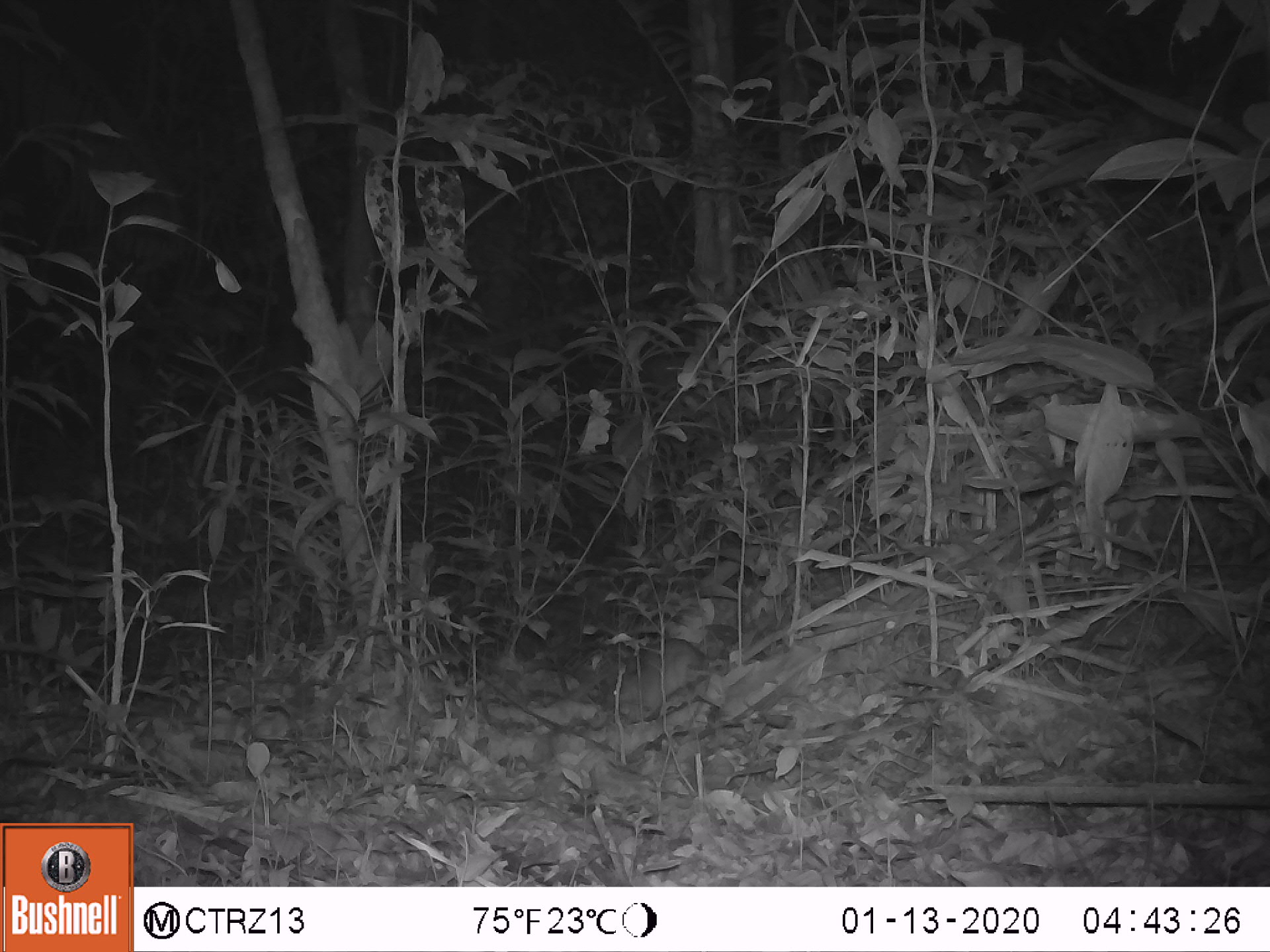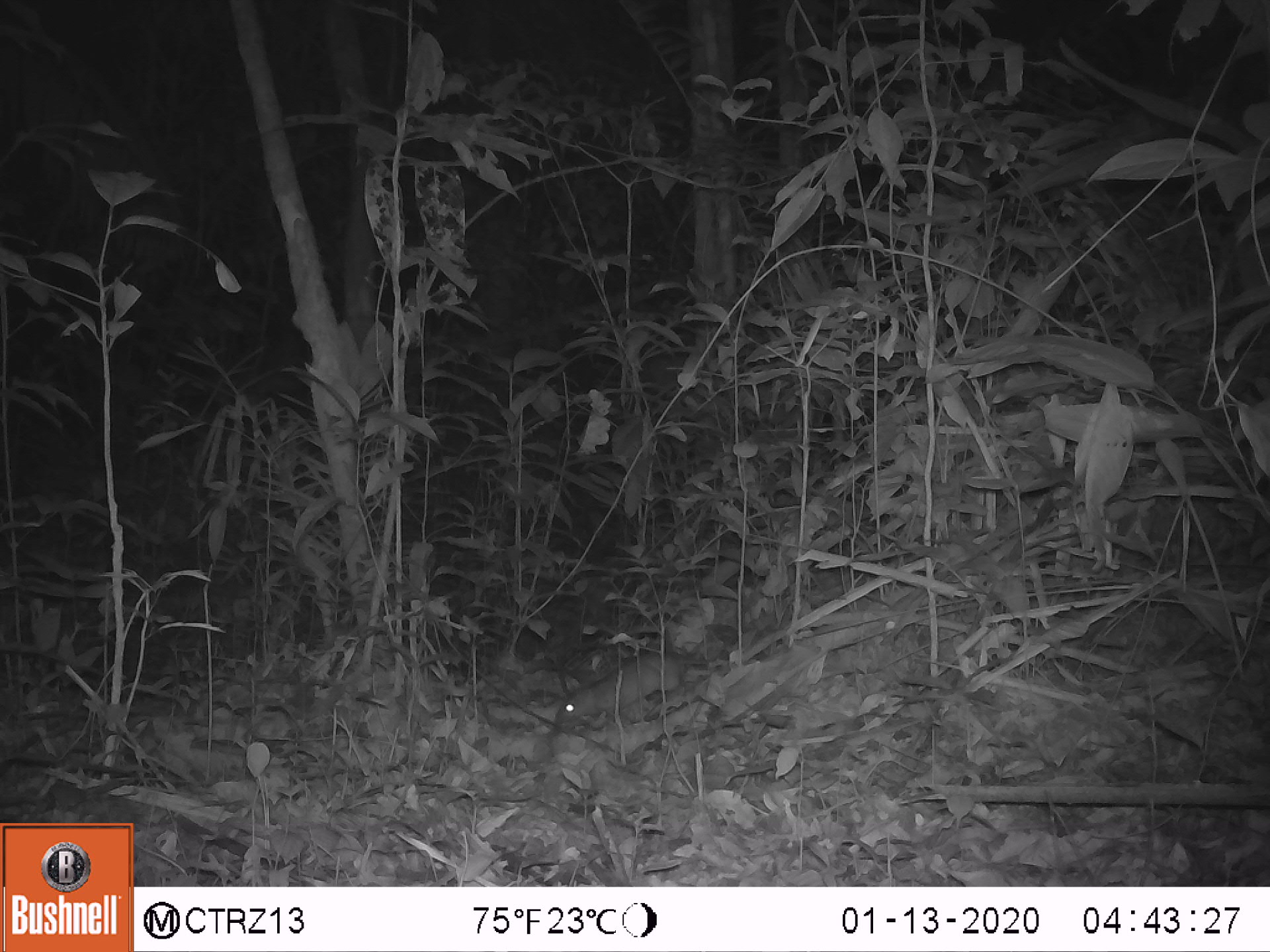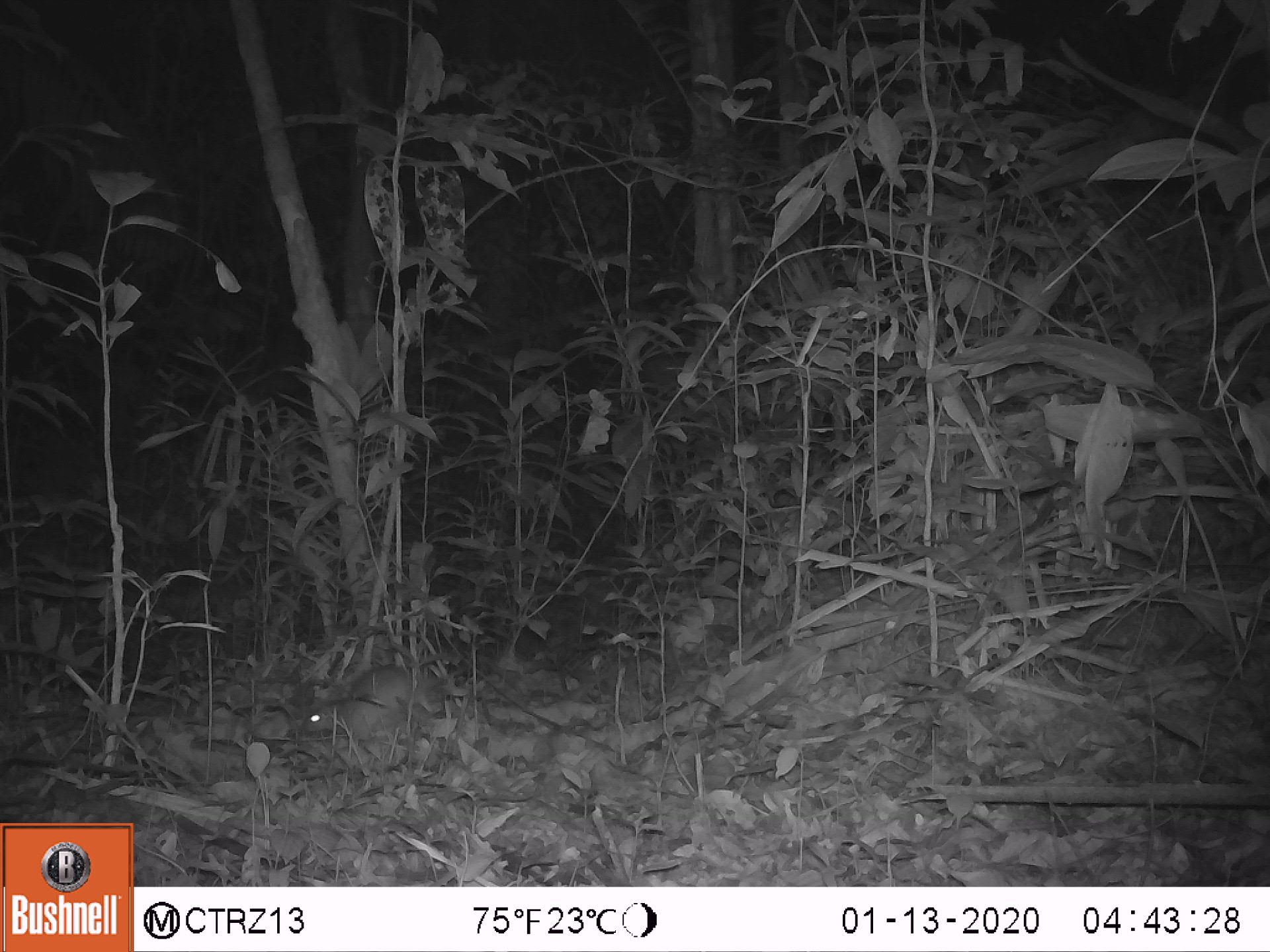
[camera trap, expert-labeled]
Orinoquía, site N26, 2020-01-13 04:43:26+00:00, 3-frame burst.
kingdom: Animalia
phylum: Chordata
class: Mammalia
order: Rodentia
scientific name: Rodentia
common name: rodent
Rodent (Rodentia).